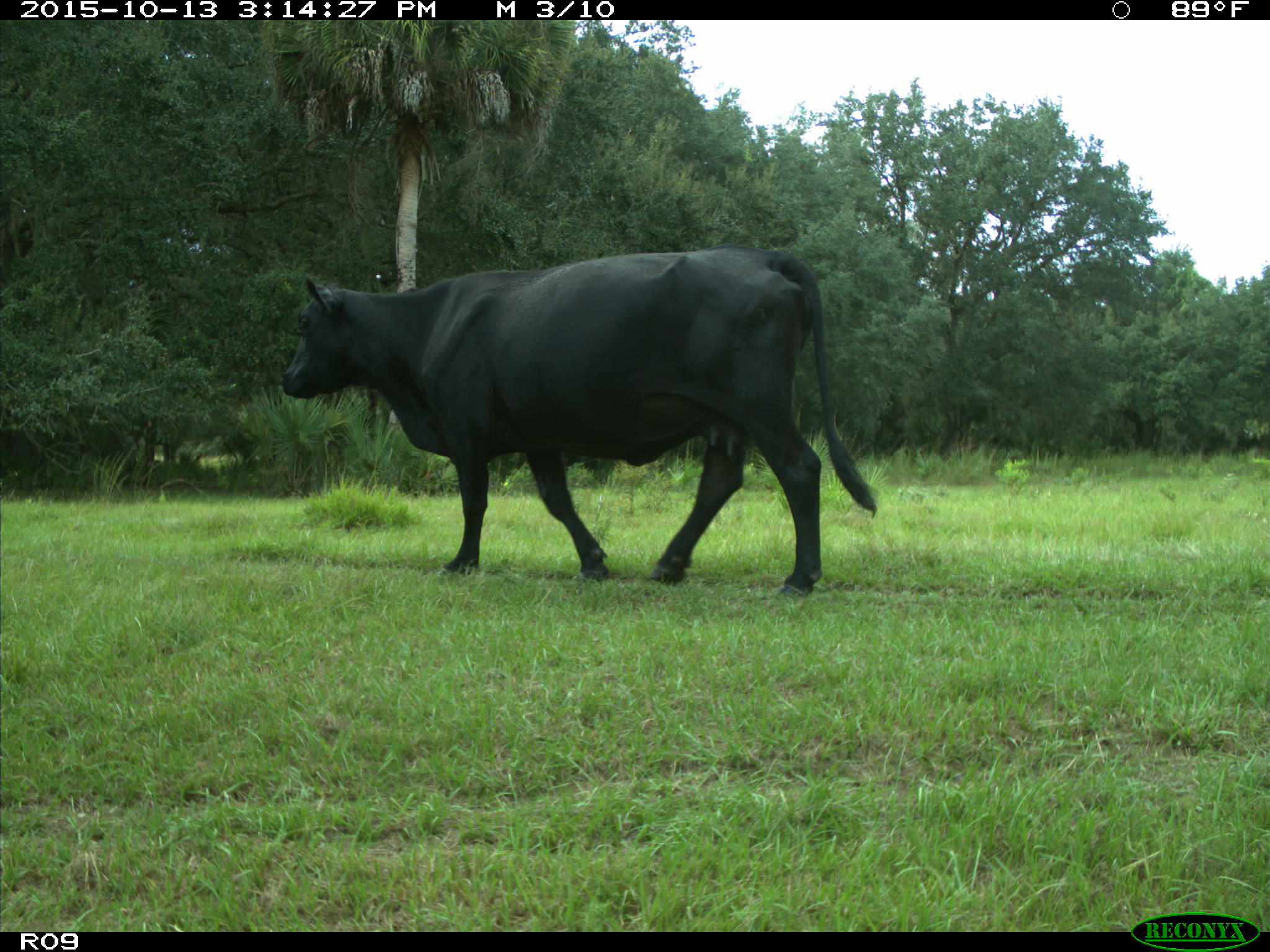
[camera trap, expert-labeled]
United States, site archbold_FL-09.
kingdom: Animalia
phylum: Chordata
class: Mammalia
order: Artiodactyla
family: Bovidae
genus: Bos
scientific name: Bos taurus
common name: domestic cow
Bos taurus (domestic cow).